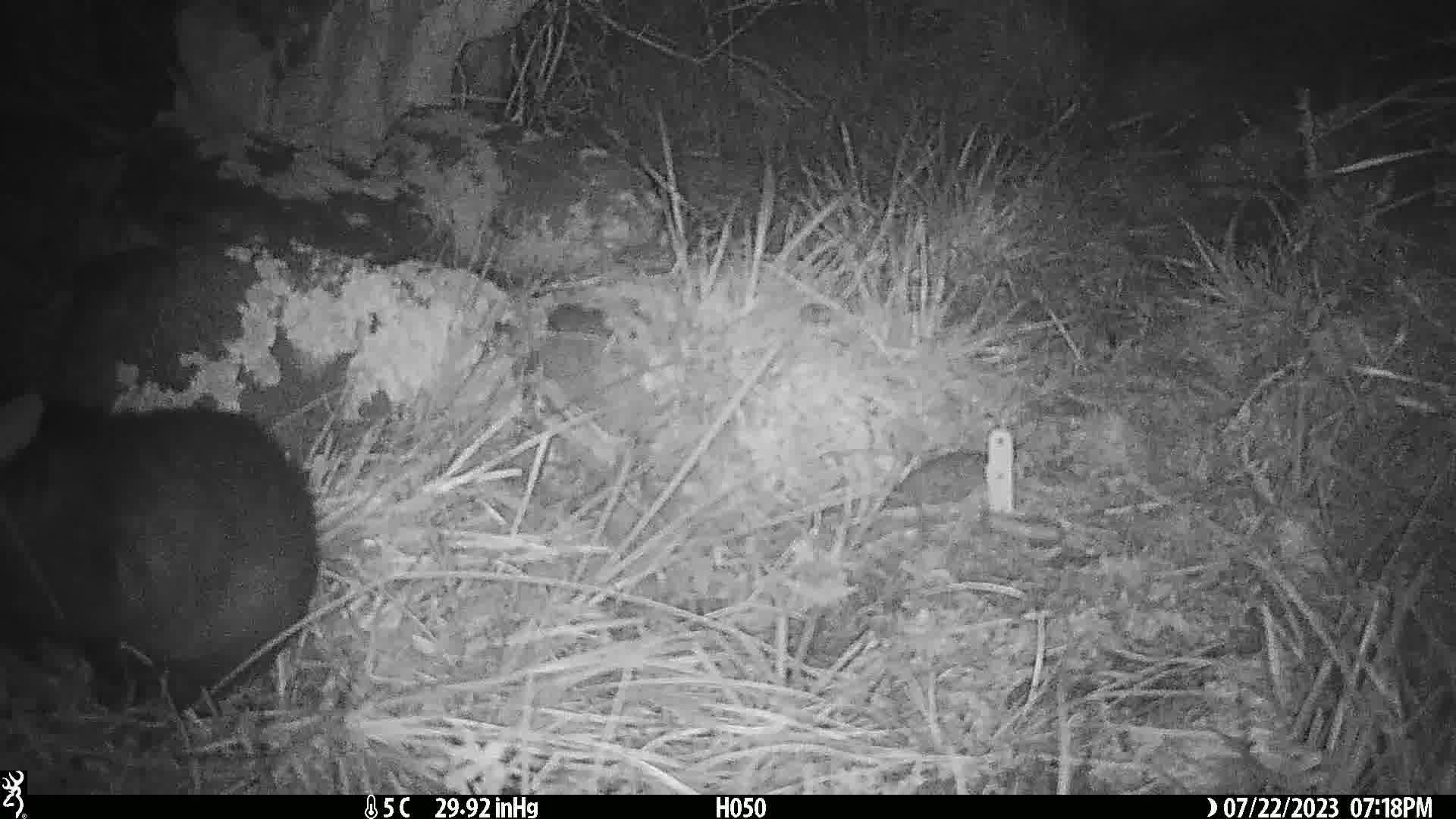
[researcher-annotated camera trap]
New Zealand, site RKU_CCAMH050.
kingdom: Animalia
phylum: Chordata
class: Mammalia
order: Diprotodontia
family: Phalangeridae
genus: Trichosurus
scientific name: Trichosurus vulpecula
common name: common brushtail possum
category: possum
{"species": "possum (common brushtail possum) (Trichosurus vulpecula)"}